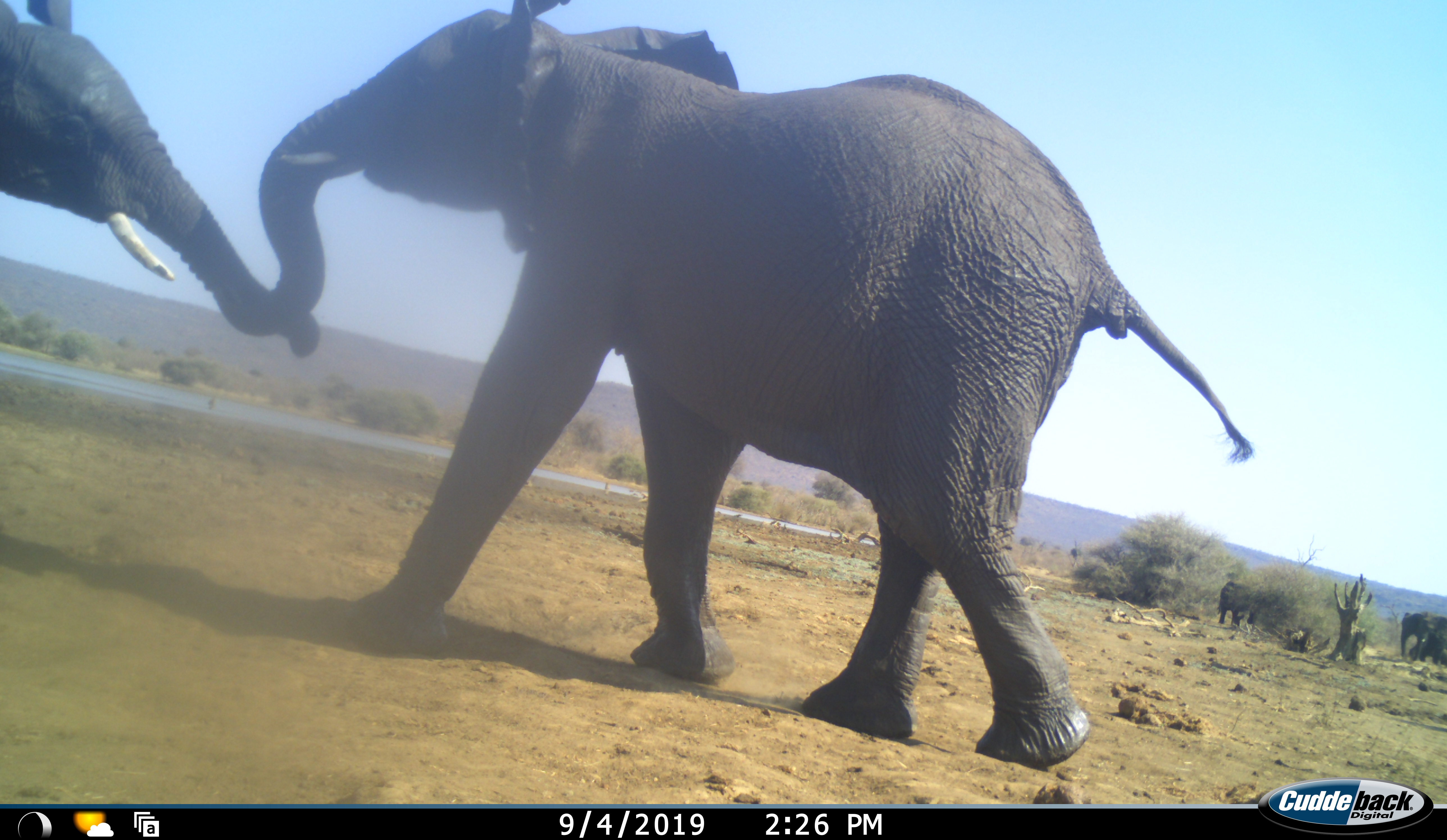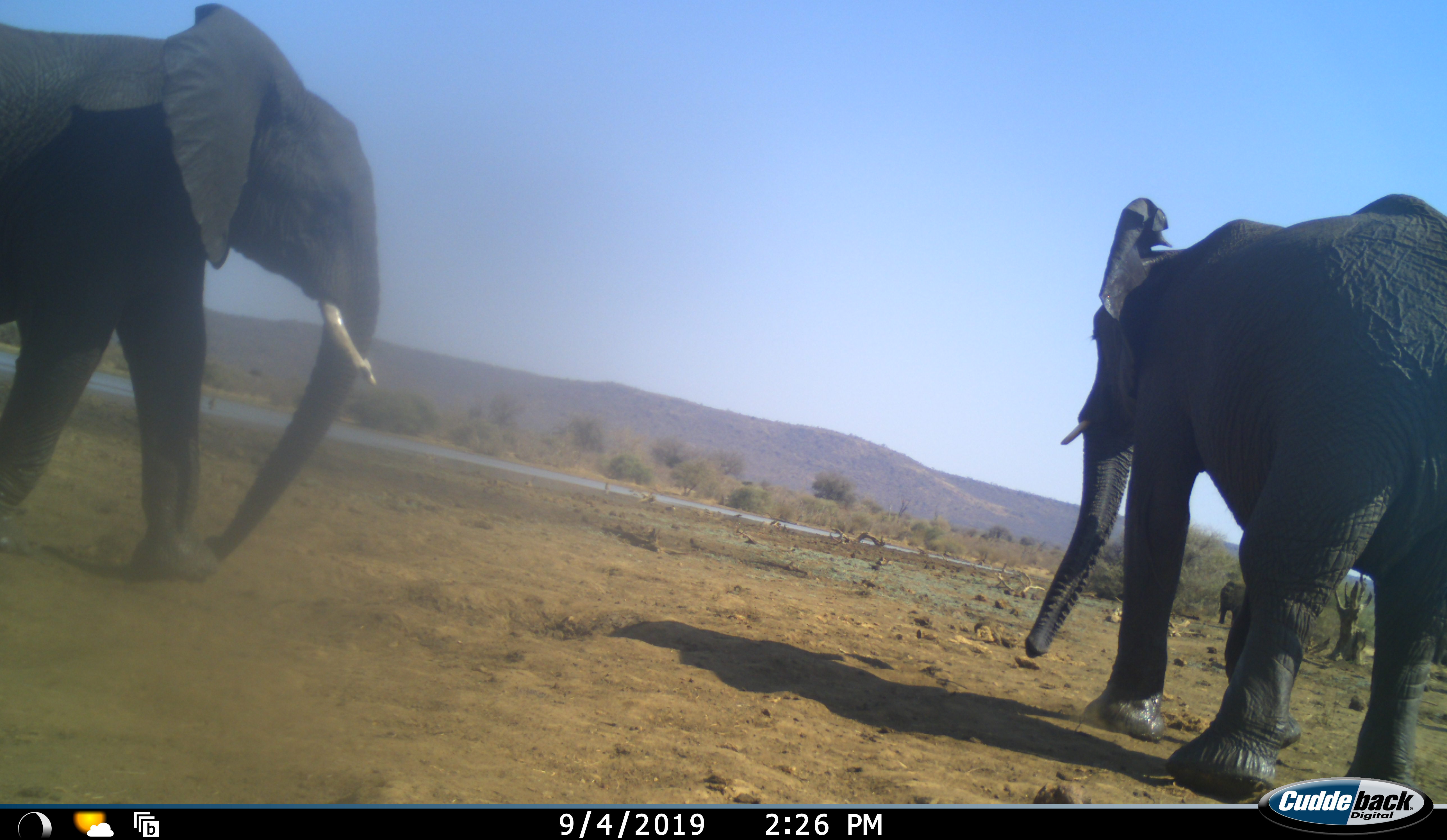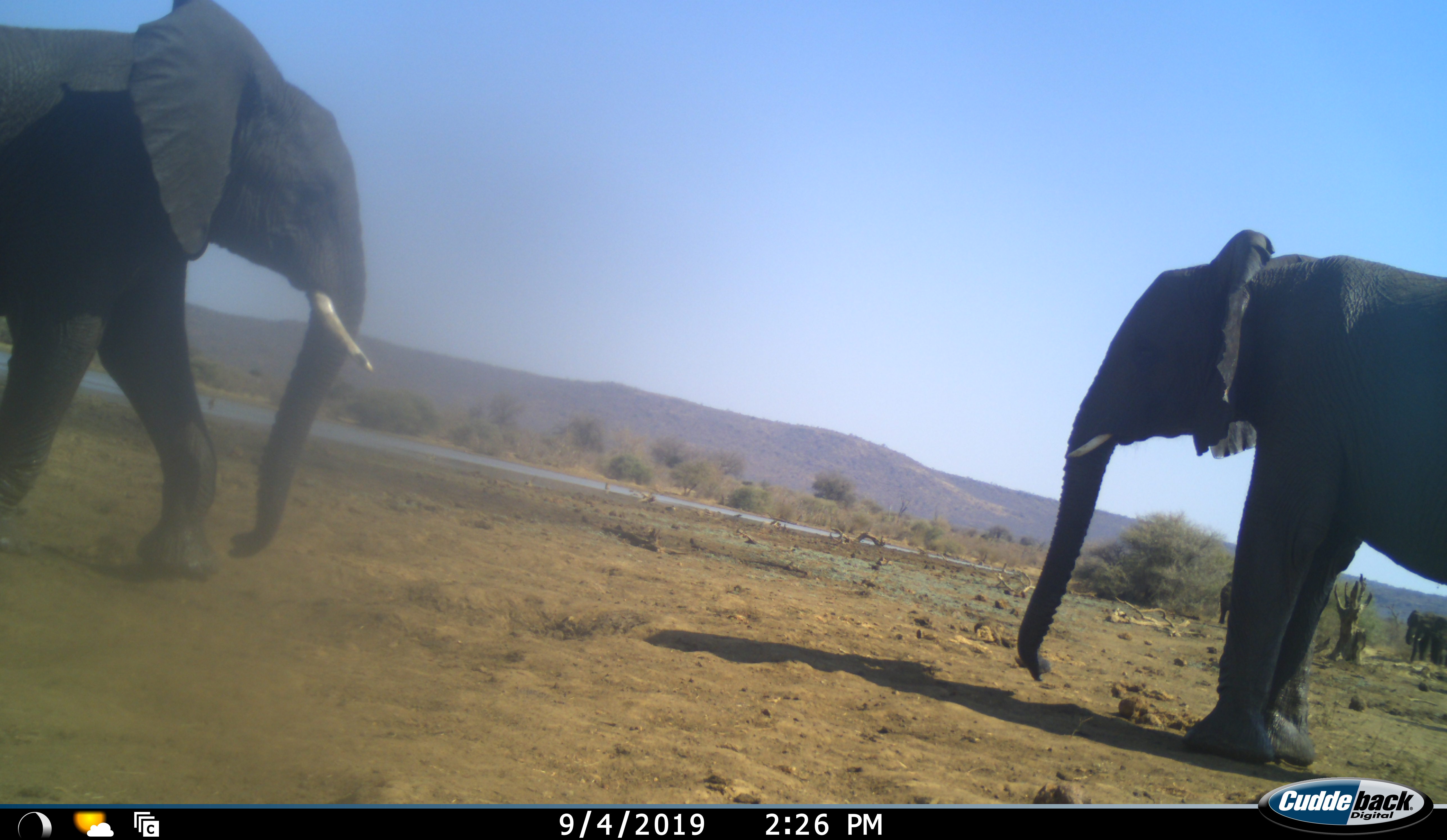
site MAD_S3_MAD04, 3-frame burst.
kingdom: Animalia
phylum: Chordata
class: Mammalia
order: Proboscidea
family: Elephantidae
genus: Loxodonta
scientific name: Loxodonta africana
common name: african bush elephant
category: elephant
Elephant (african bush elephant) (Loxodonta africana), count 4. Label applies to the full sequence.